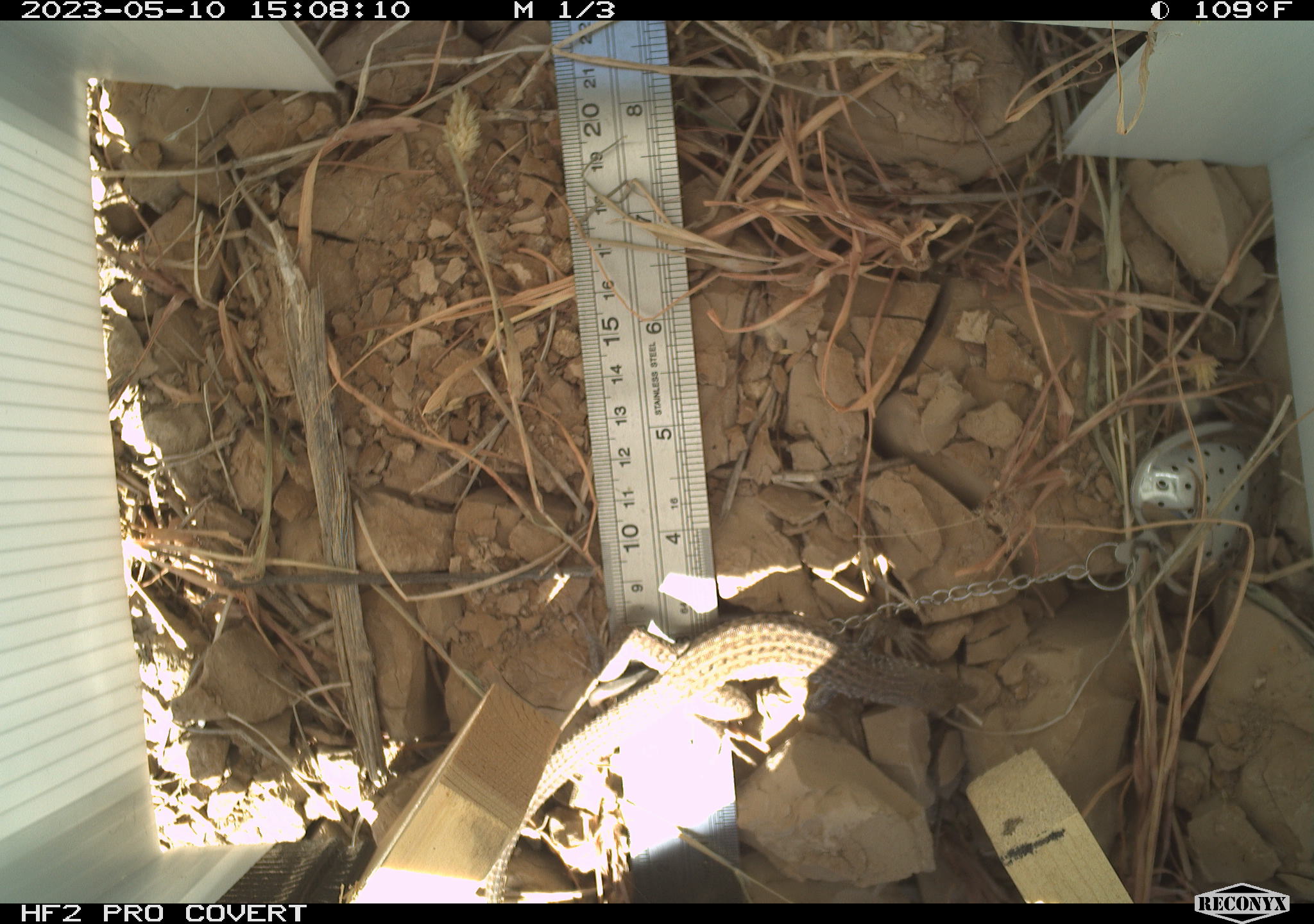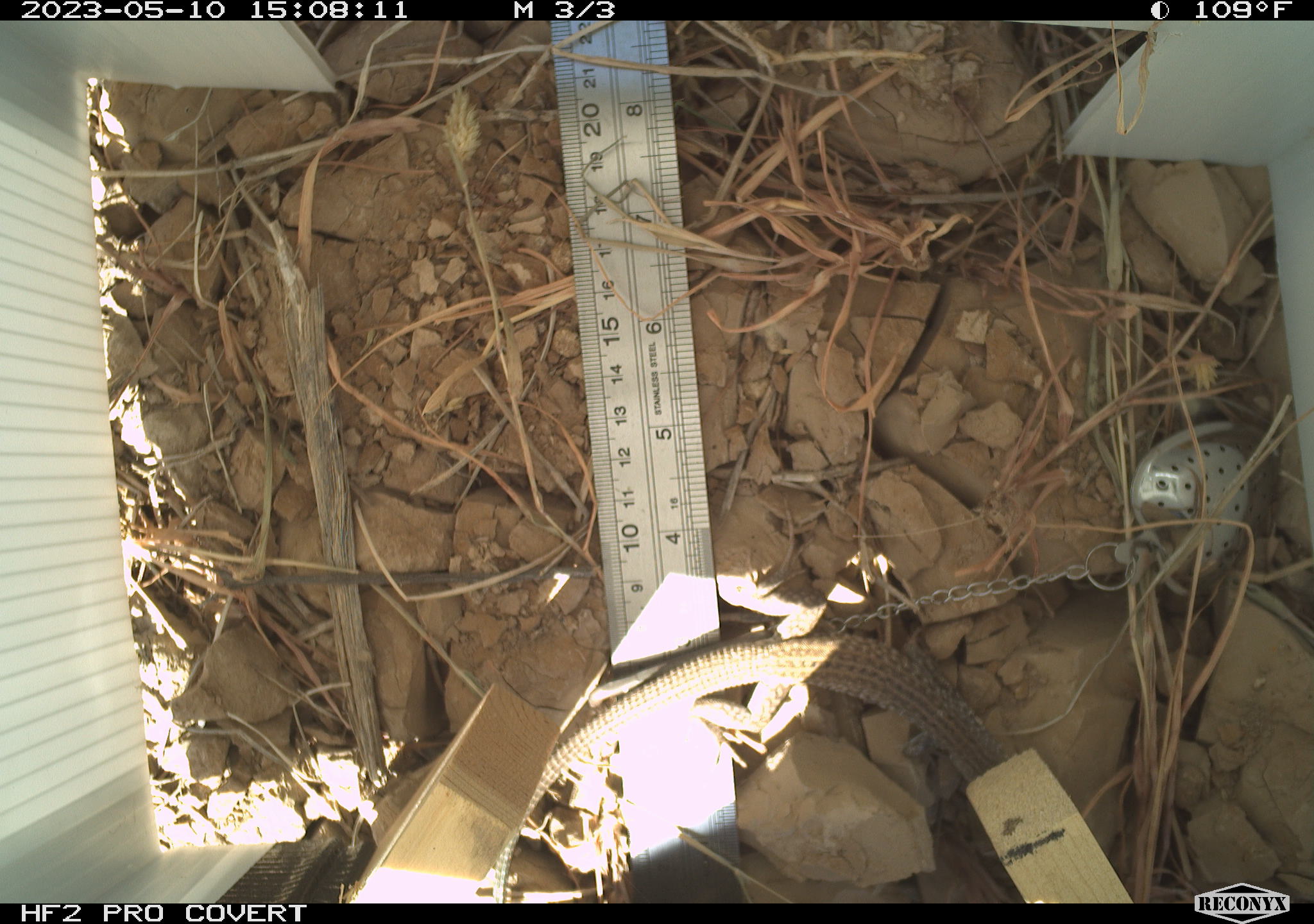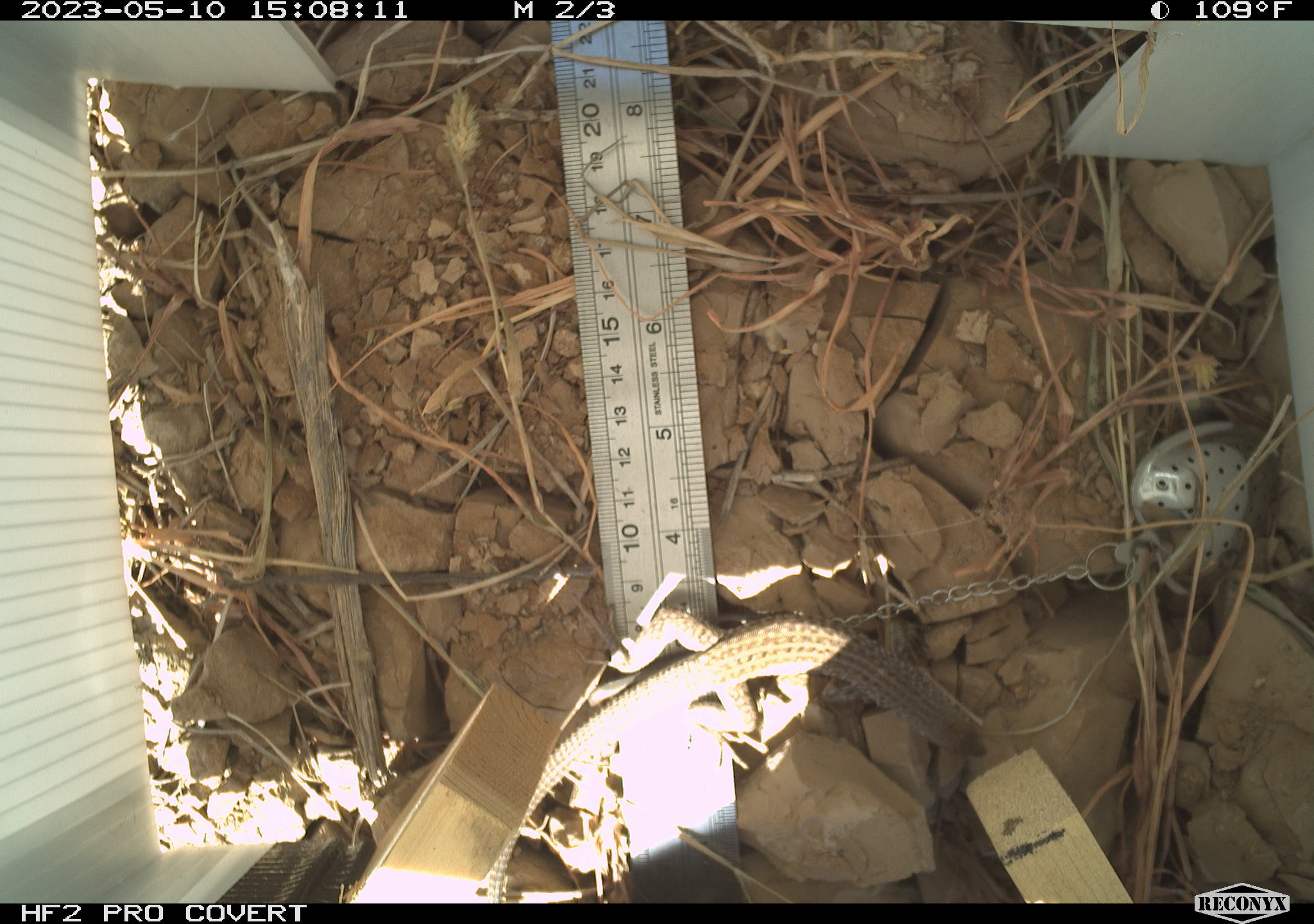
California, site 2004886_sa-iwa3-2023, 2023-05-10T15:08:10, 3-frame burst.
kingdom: Animalia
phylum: Chordata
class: Reptilia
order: Squamata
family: Teiidae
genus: Aspidoscelis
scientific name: Aspidoscelis tigris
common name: western whiptail